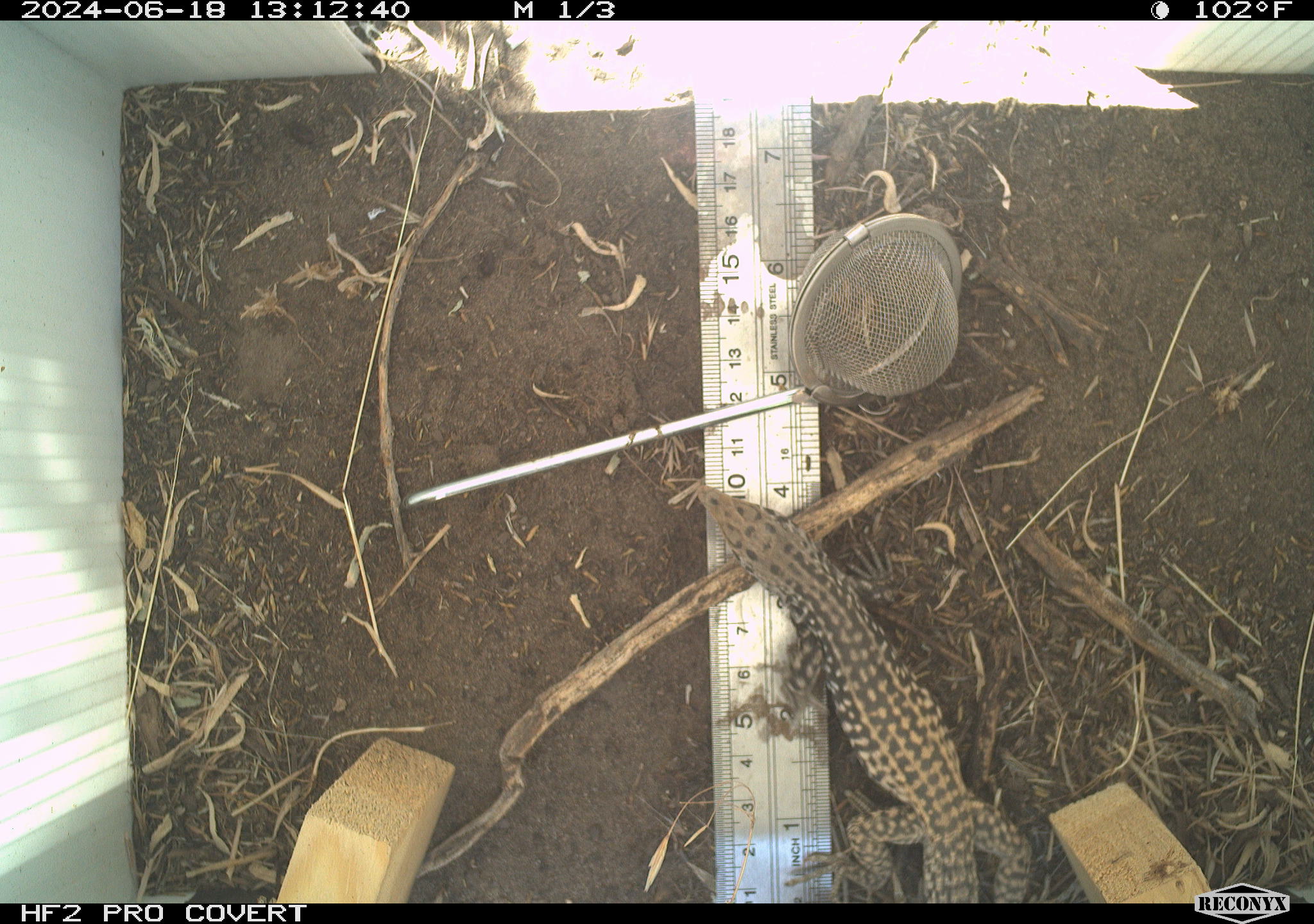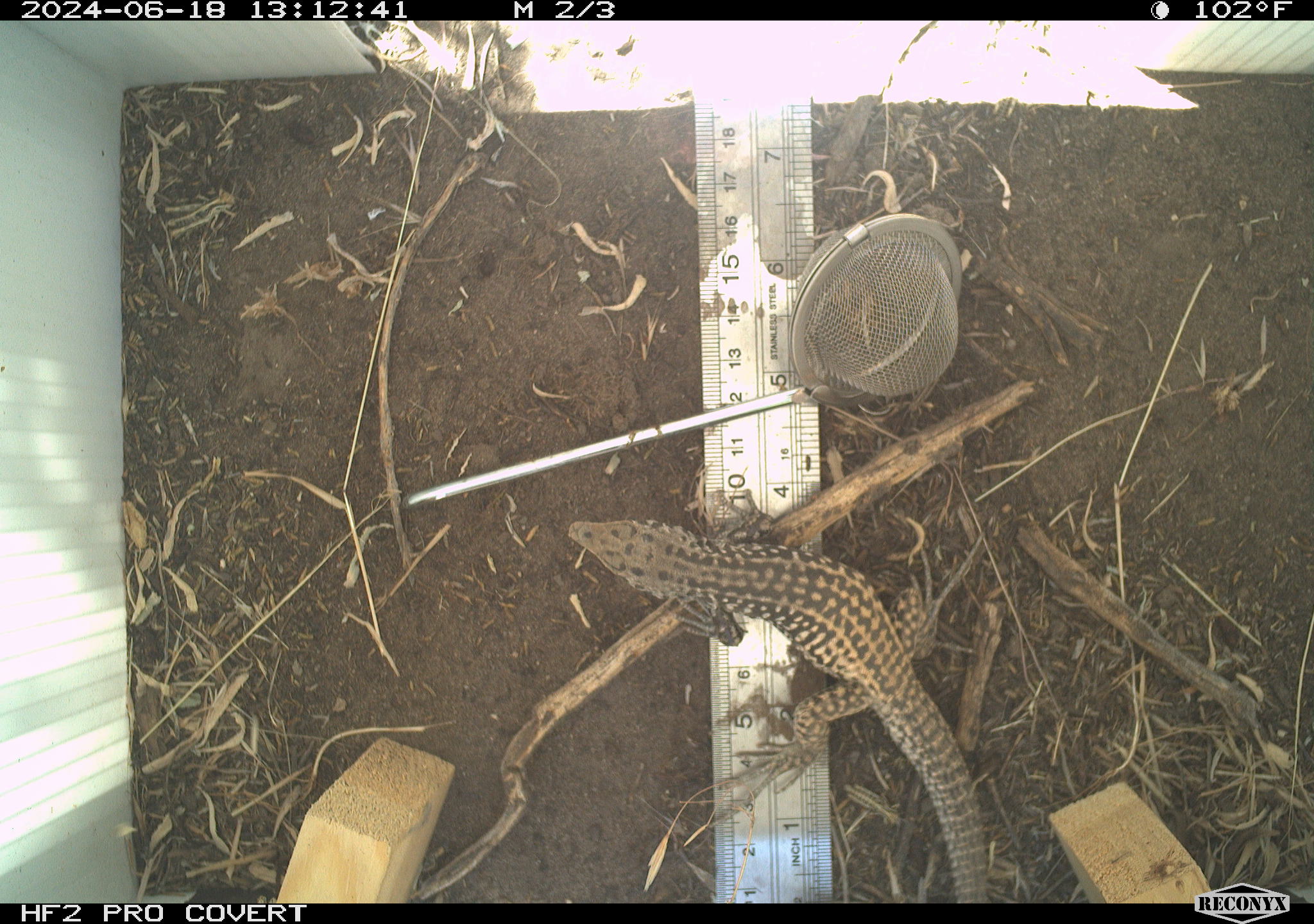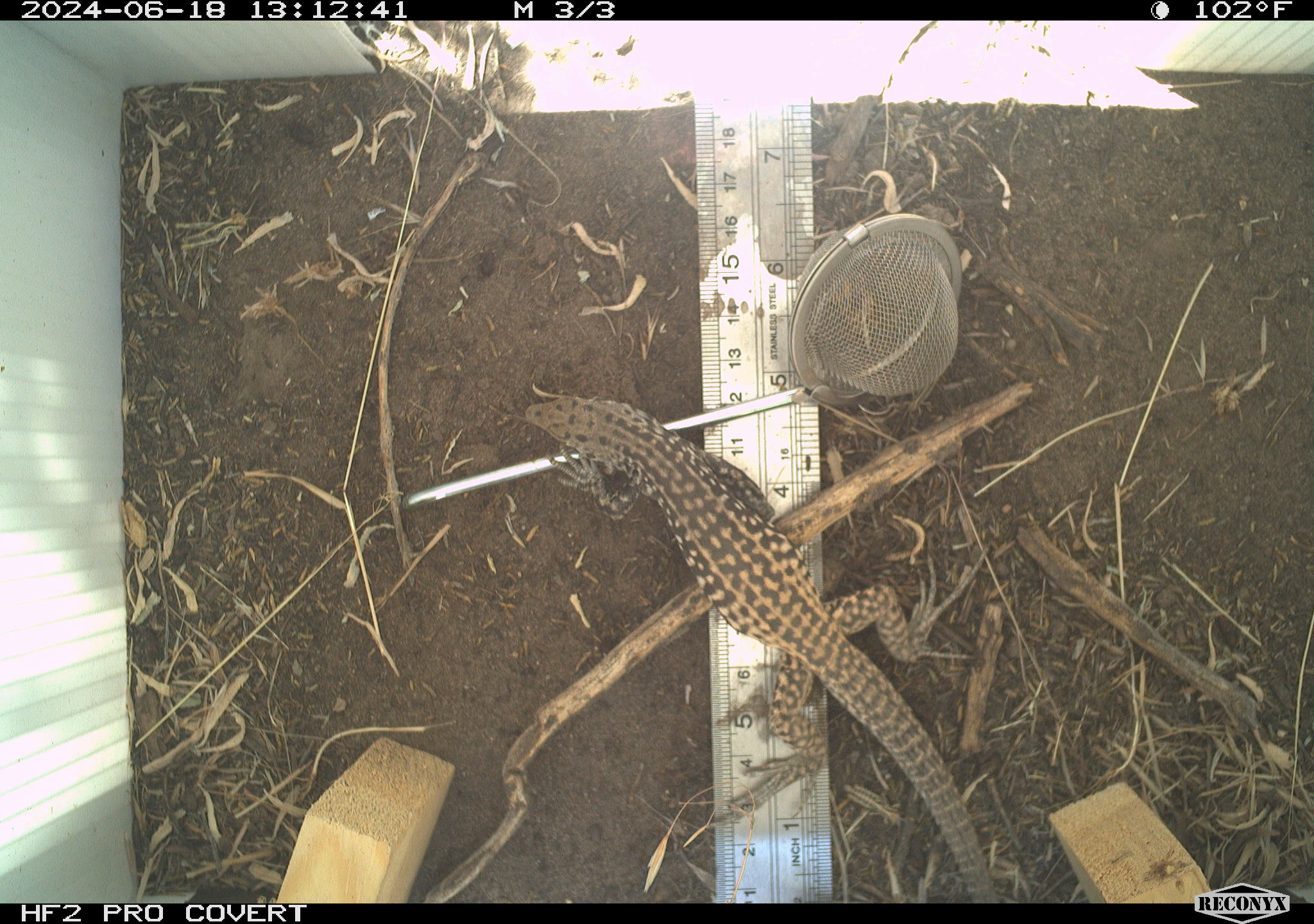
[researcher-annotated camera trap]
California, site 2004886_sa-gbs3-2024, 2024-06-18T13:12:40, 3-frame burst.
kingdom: Animalia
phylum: Chordata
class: Reptilia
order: Squamata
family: Teiidae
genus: Aspidoscelis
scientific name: Aspidoscelis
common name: whiptail lizards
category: aspidoscelis species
Aspidoscelis species (whiptail lizards) (Aspidoscelis).